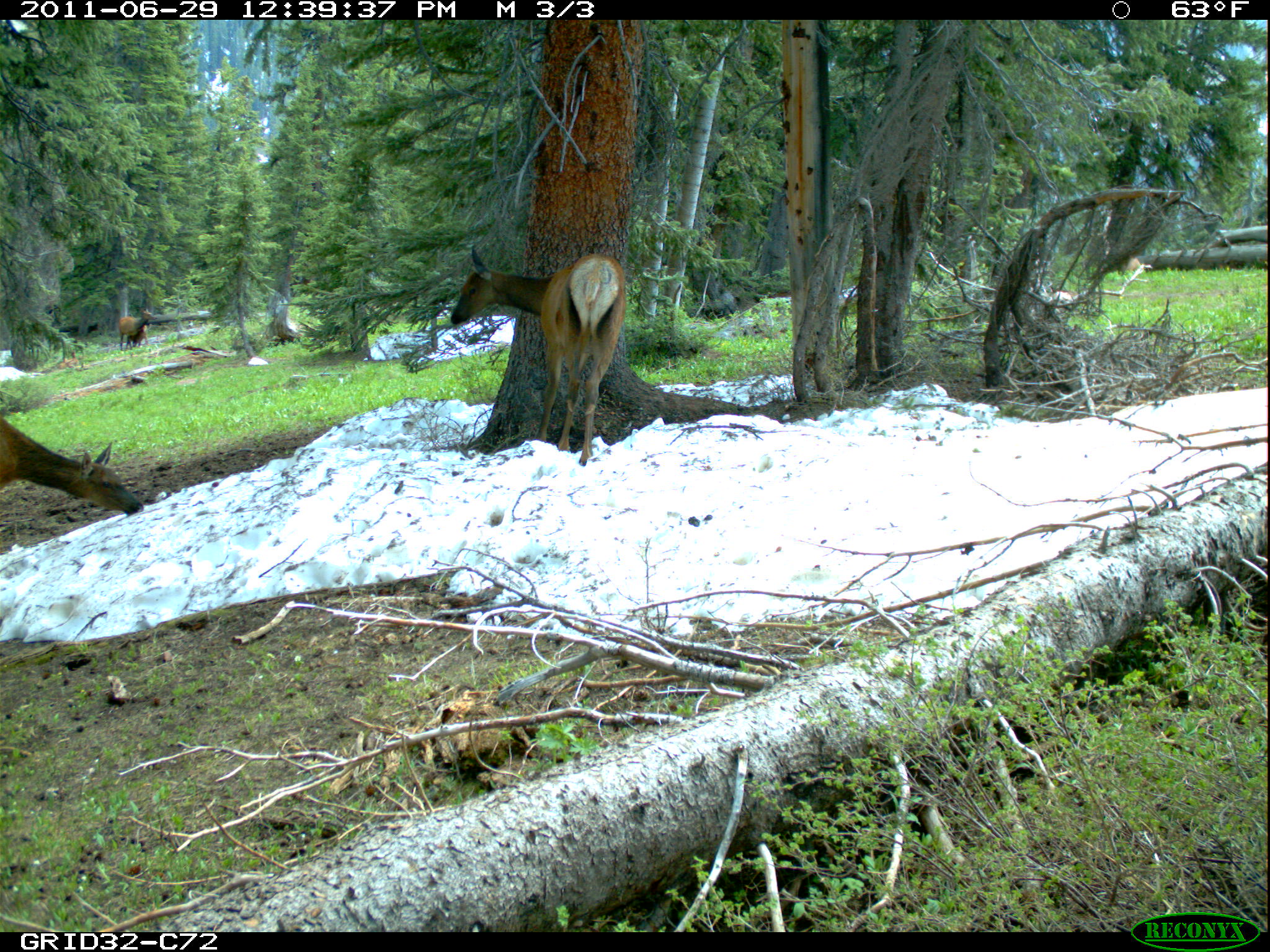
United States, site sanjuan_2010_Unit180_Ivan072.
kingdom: Animalia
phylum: Chordata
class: Mammalia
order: Artiodactyla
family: Cervidae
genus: Cervus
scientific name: Cervus elaphus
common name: red deer